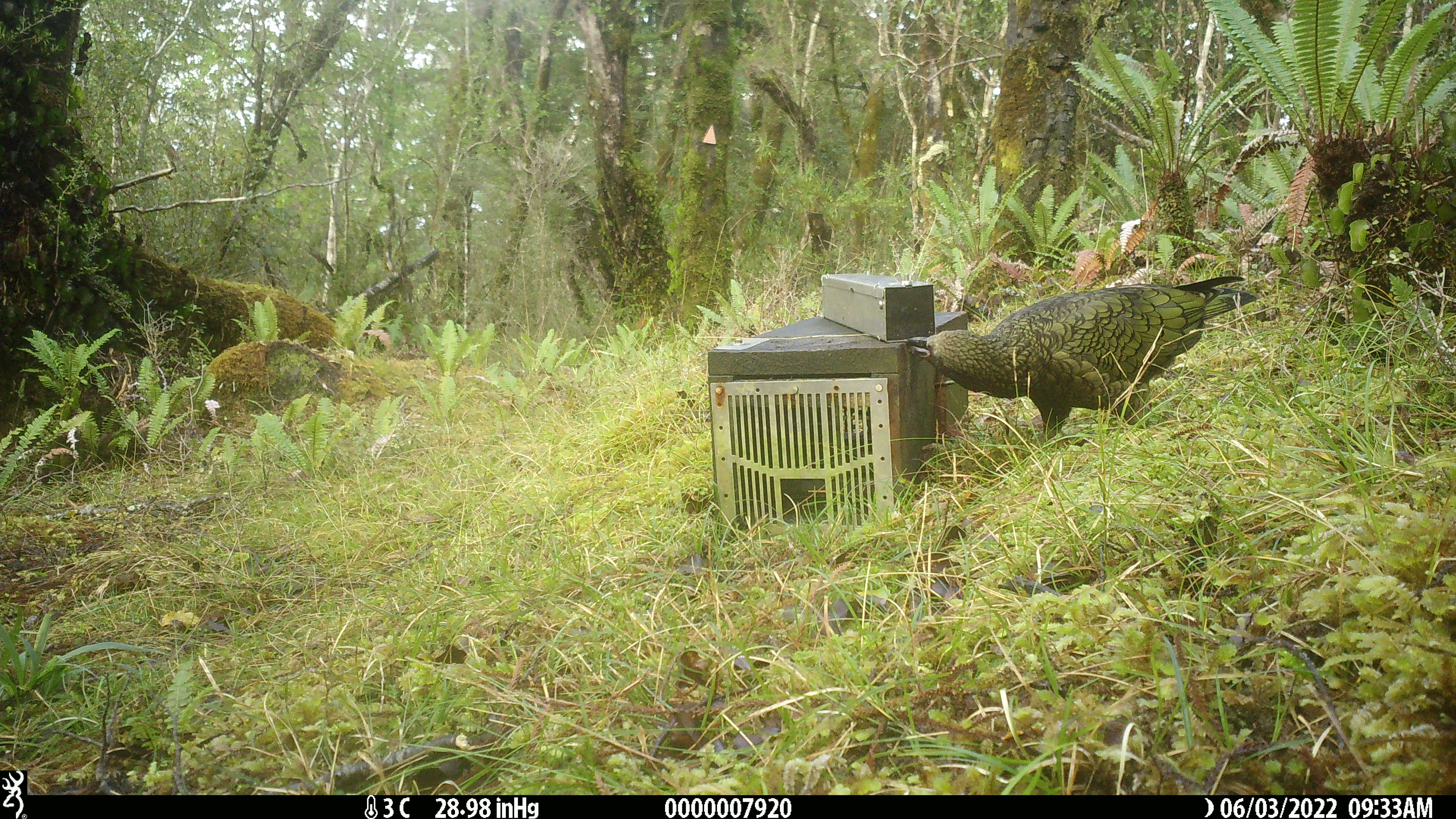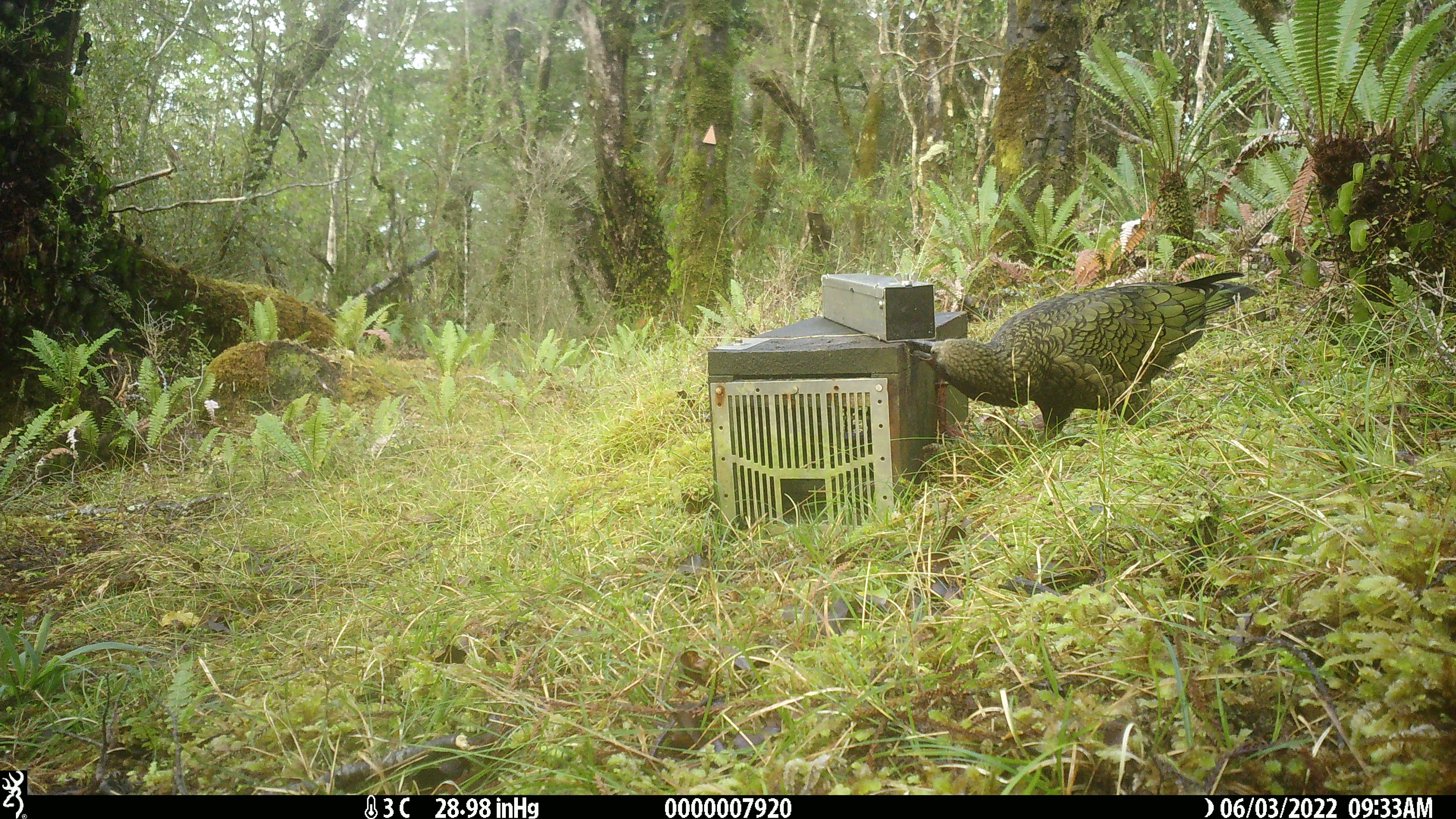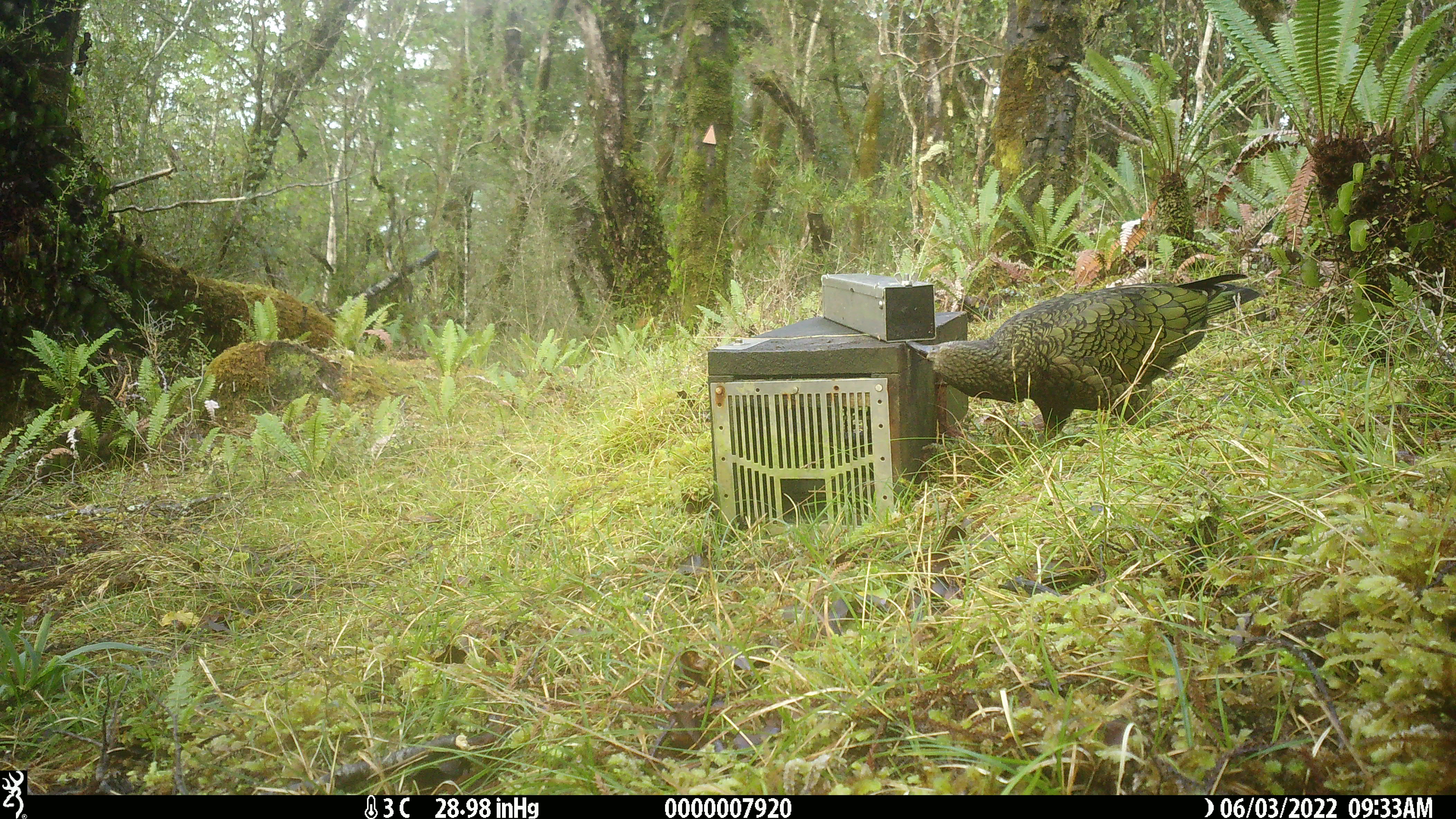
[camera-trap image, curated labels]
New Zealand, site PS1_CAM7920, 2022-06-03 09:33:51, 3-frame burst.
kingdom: Animalia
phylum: Chordata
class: Aves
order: Psittaciformes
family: Strigopidae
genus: Nestor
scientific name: Nestor notabilis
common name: kea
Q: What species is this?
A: Kea (Nestor notabilis).